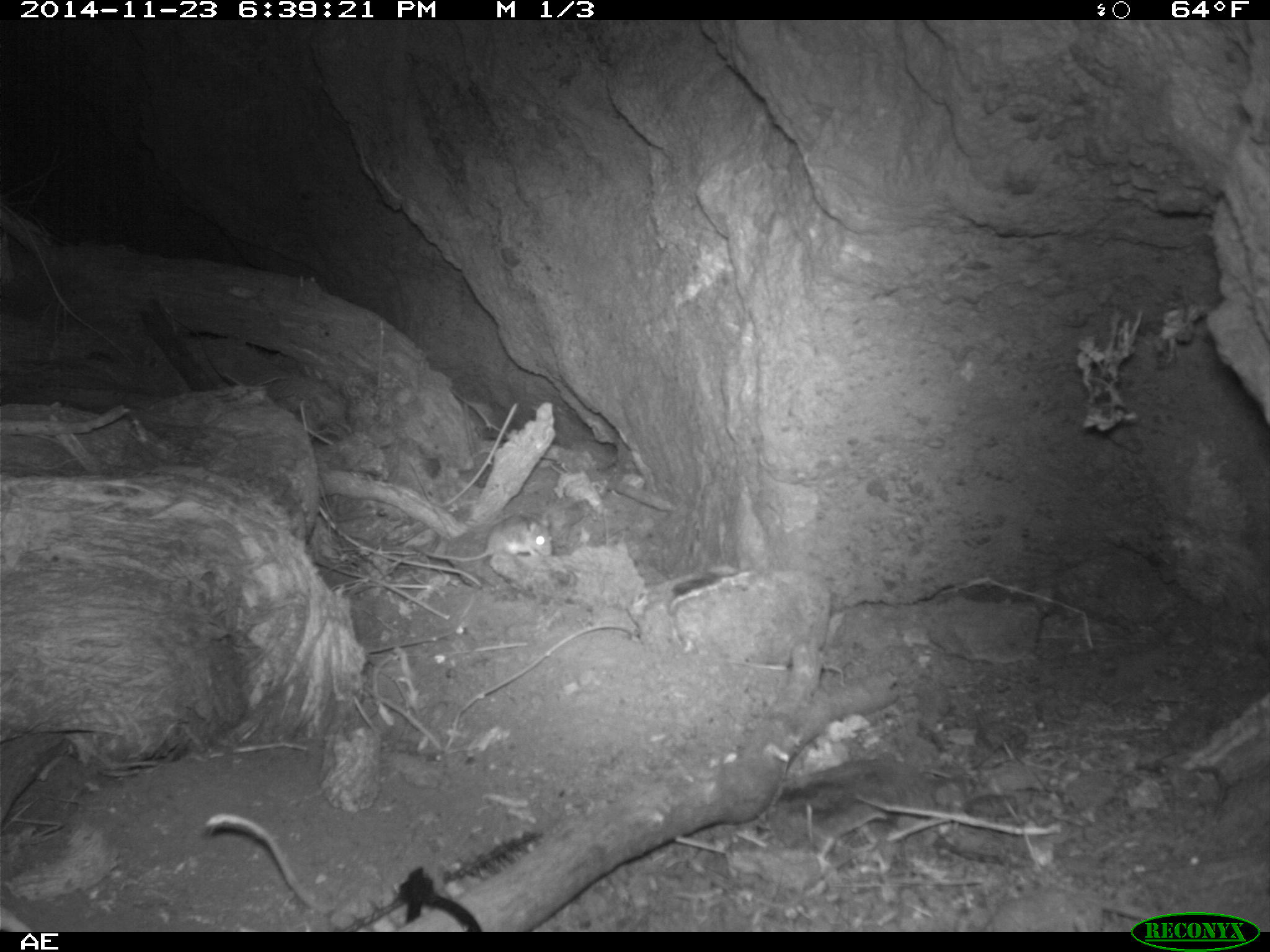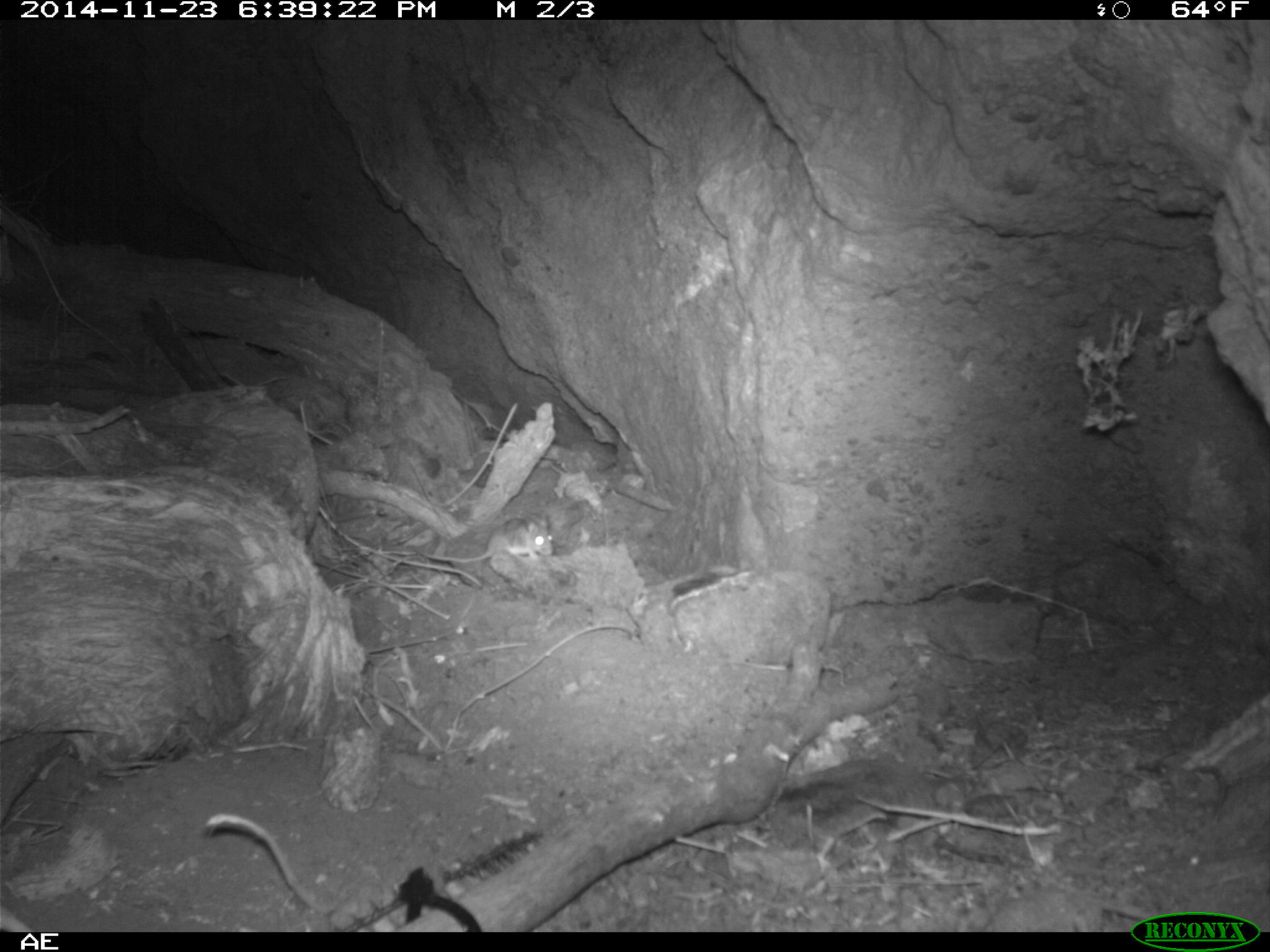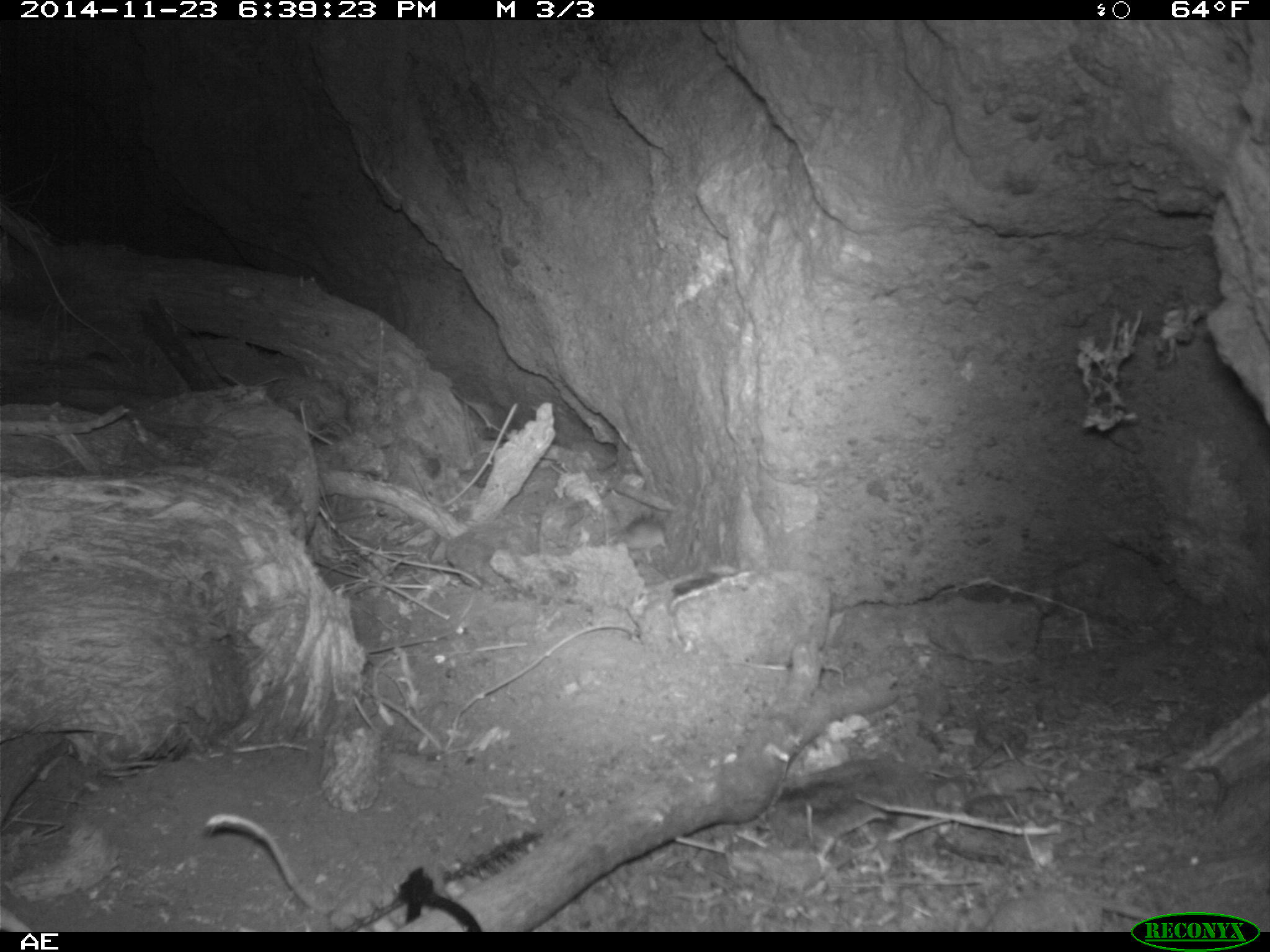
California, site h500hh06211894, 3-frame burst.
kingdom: Animalia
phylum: Chordata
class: Mammalia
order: Rodentia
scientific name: Rodentia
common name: rodent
Rodent (Rodentia).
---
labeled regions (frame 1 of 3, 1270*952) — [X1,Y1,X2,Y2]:
rodent: [412,511,554,563]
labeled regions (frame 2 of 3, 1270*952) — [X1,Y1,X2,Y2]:
rodent: [414,516,553,561]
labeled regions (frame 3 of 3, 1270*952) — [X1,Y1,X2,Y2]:
rodent: [609,515,670,565]